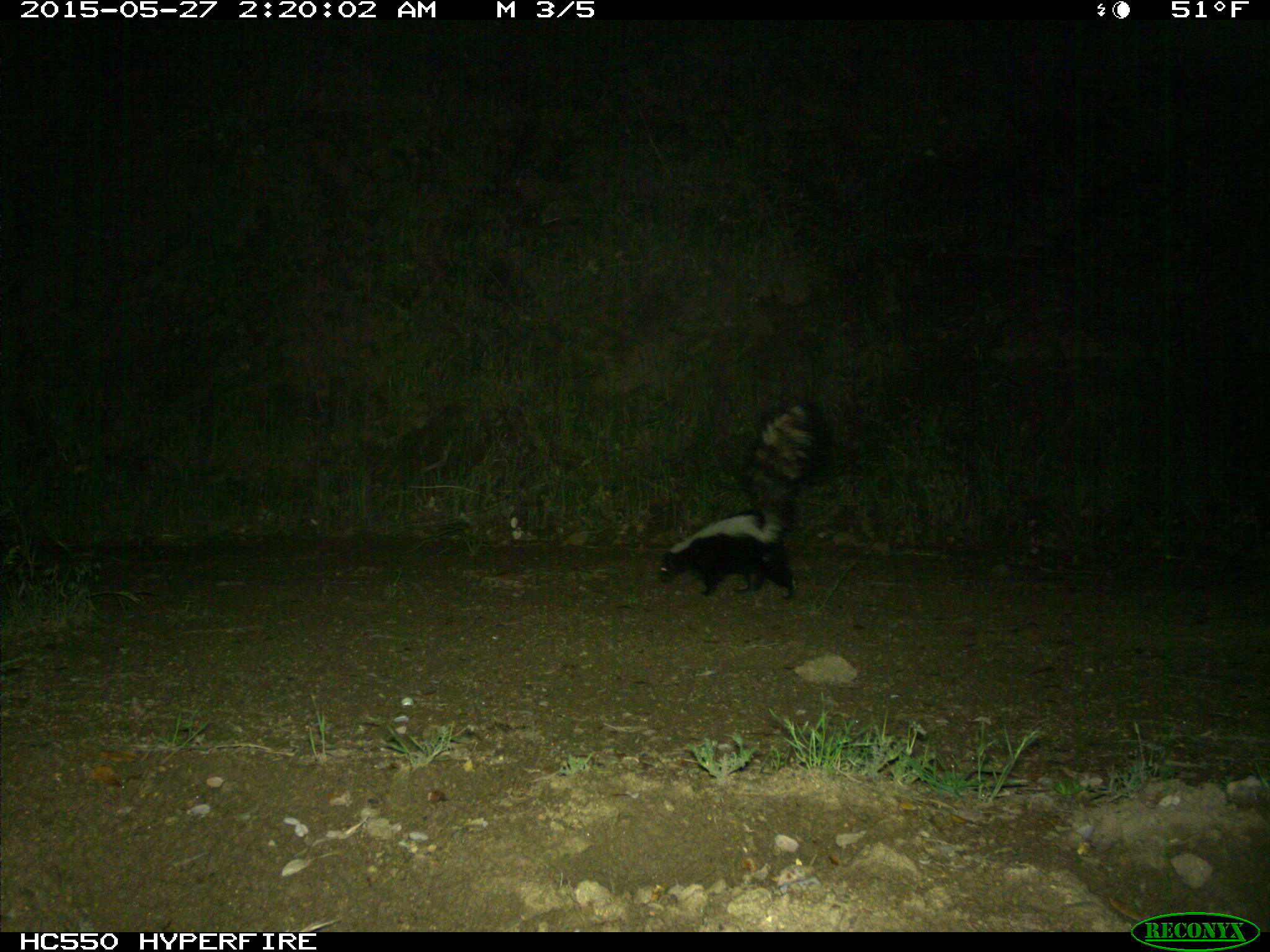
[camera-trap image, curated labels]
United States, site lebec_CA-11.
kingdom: Animalia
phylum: Chordata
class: Mammalia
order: Carnivora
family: Mephitidae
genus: Mephitis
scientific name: Mephitis mephitis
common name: striped skunk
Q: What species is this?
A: Mephitis mephitis (striped skunk).